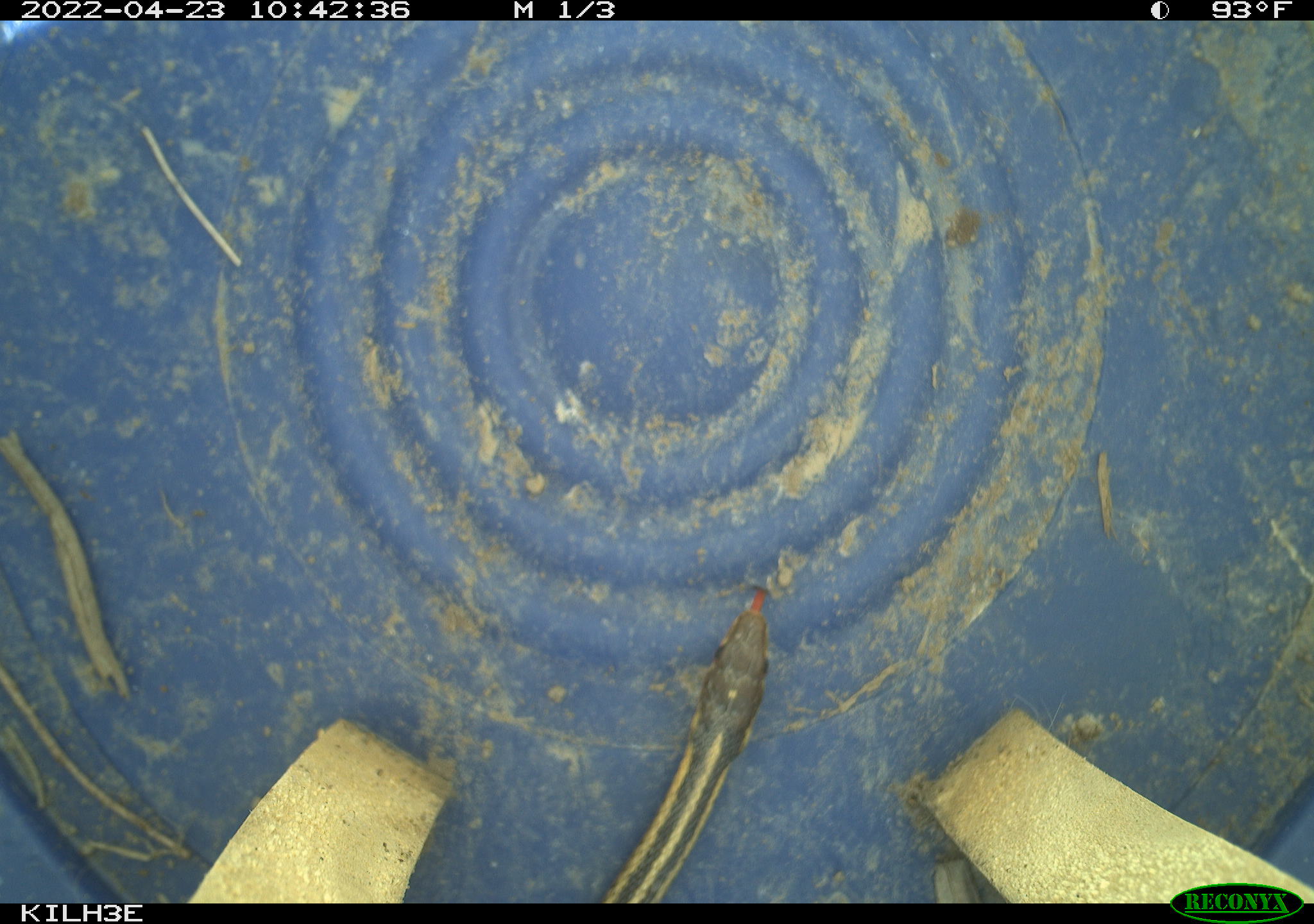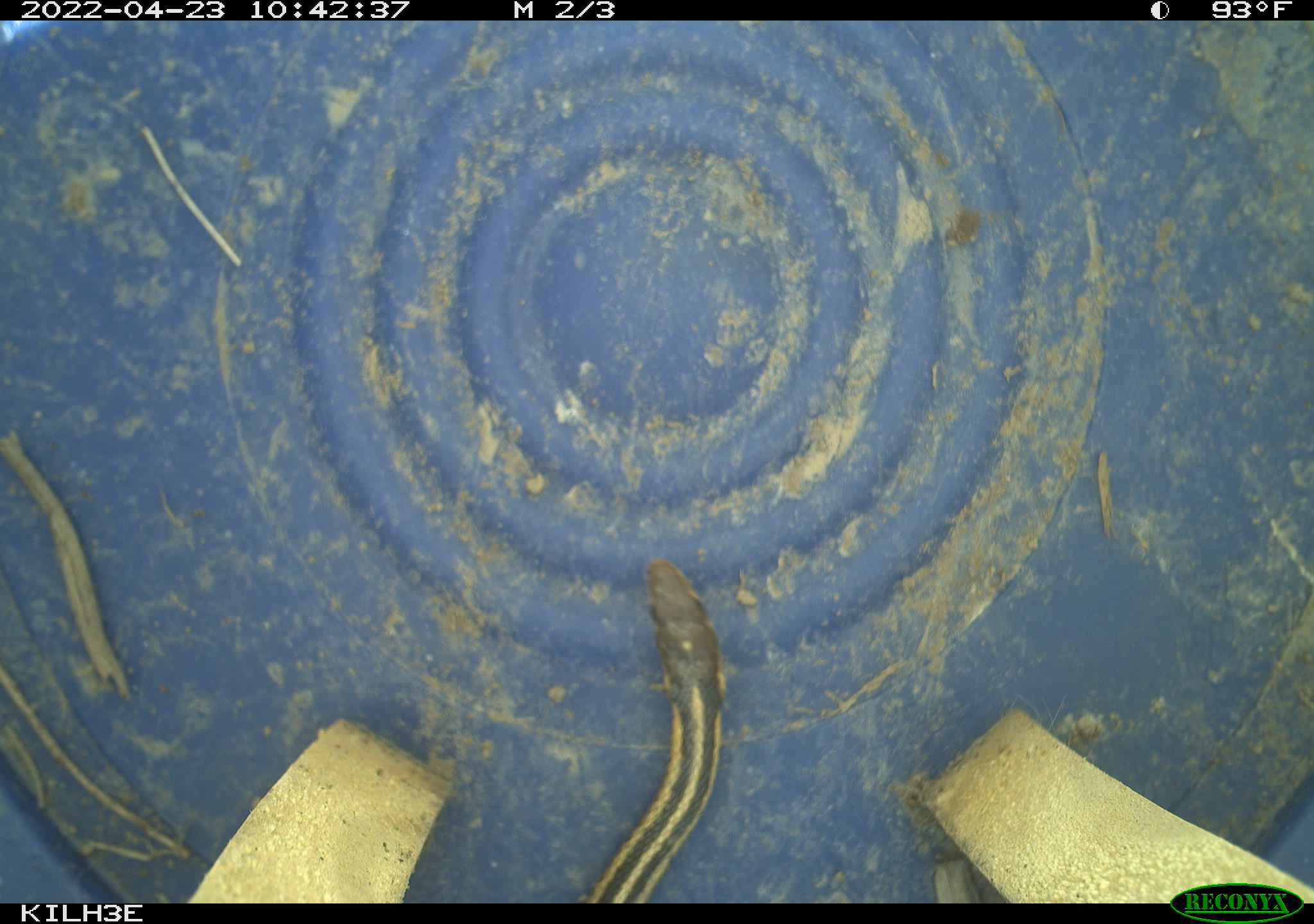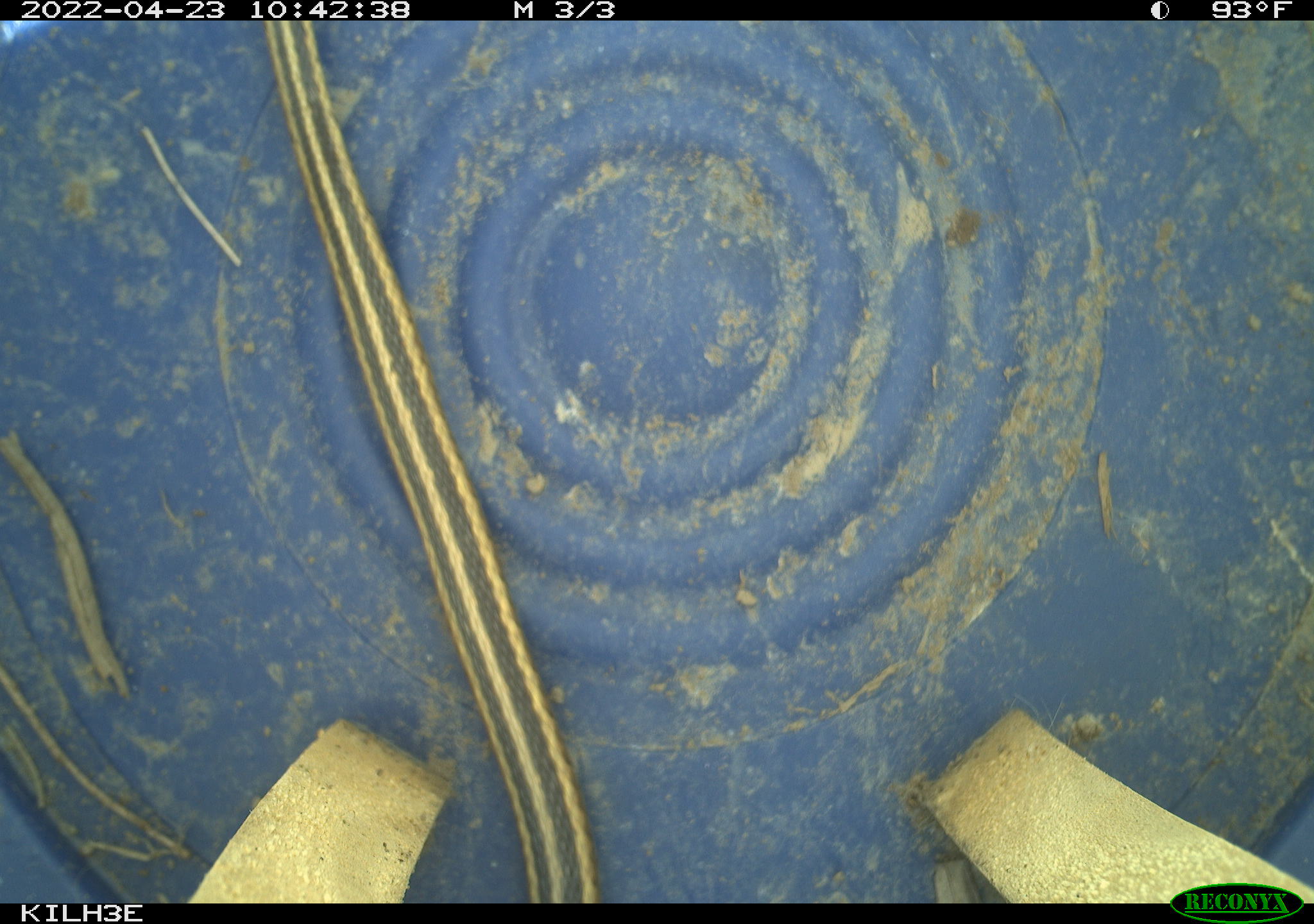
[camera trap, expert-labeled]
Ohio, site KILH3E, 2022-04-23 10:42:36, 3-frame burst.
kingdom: Animalia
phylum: Chordata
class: Reptilia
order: Squamata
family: Colubridae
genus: Thamnophis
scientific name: Thamnophis sirtalis sirtalis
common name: eastern gartersnake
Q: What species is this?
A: Eastern gartersnake (Thamnophis sirtalis sirtalis).